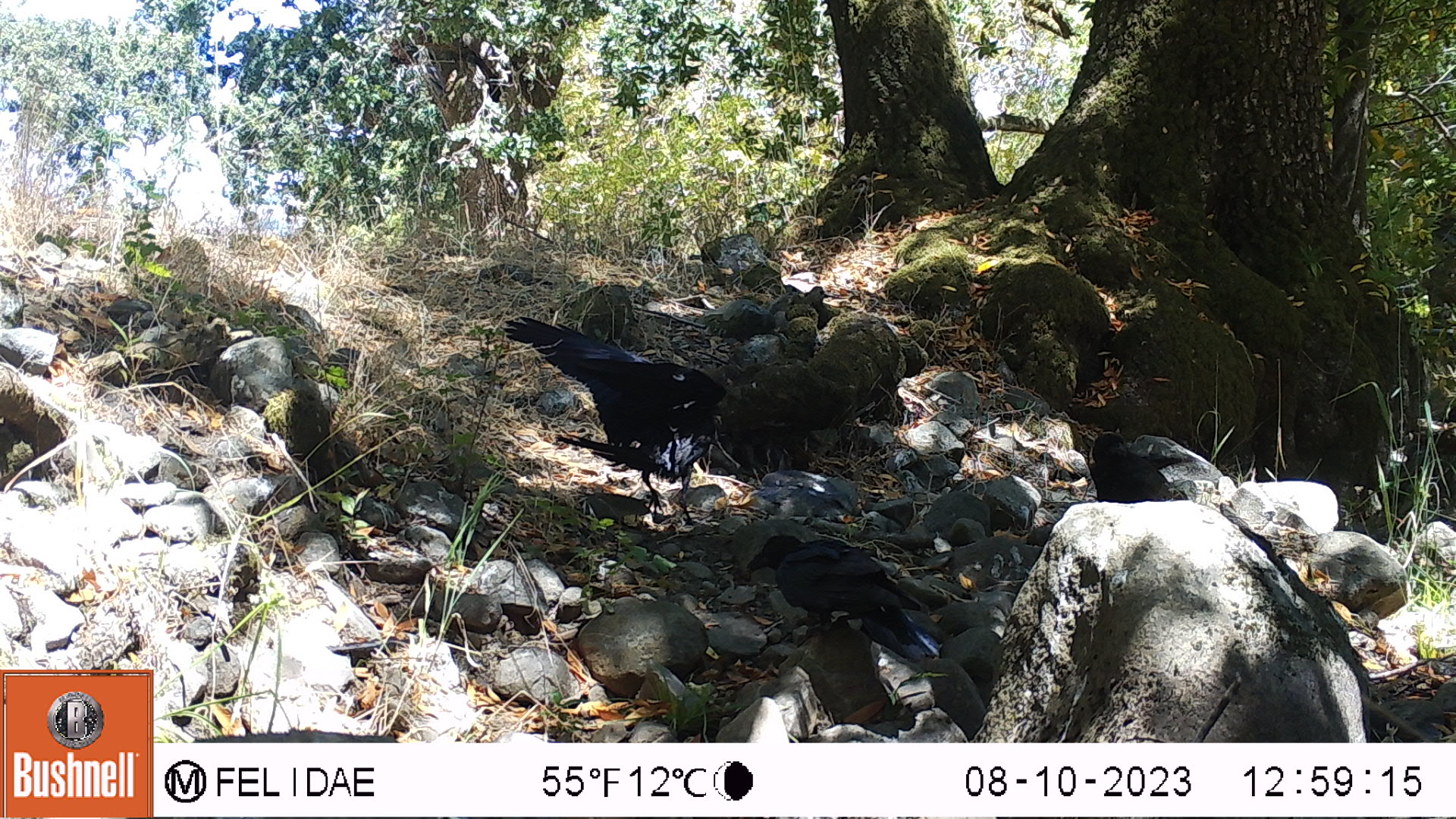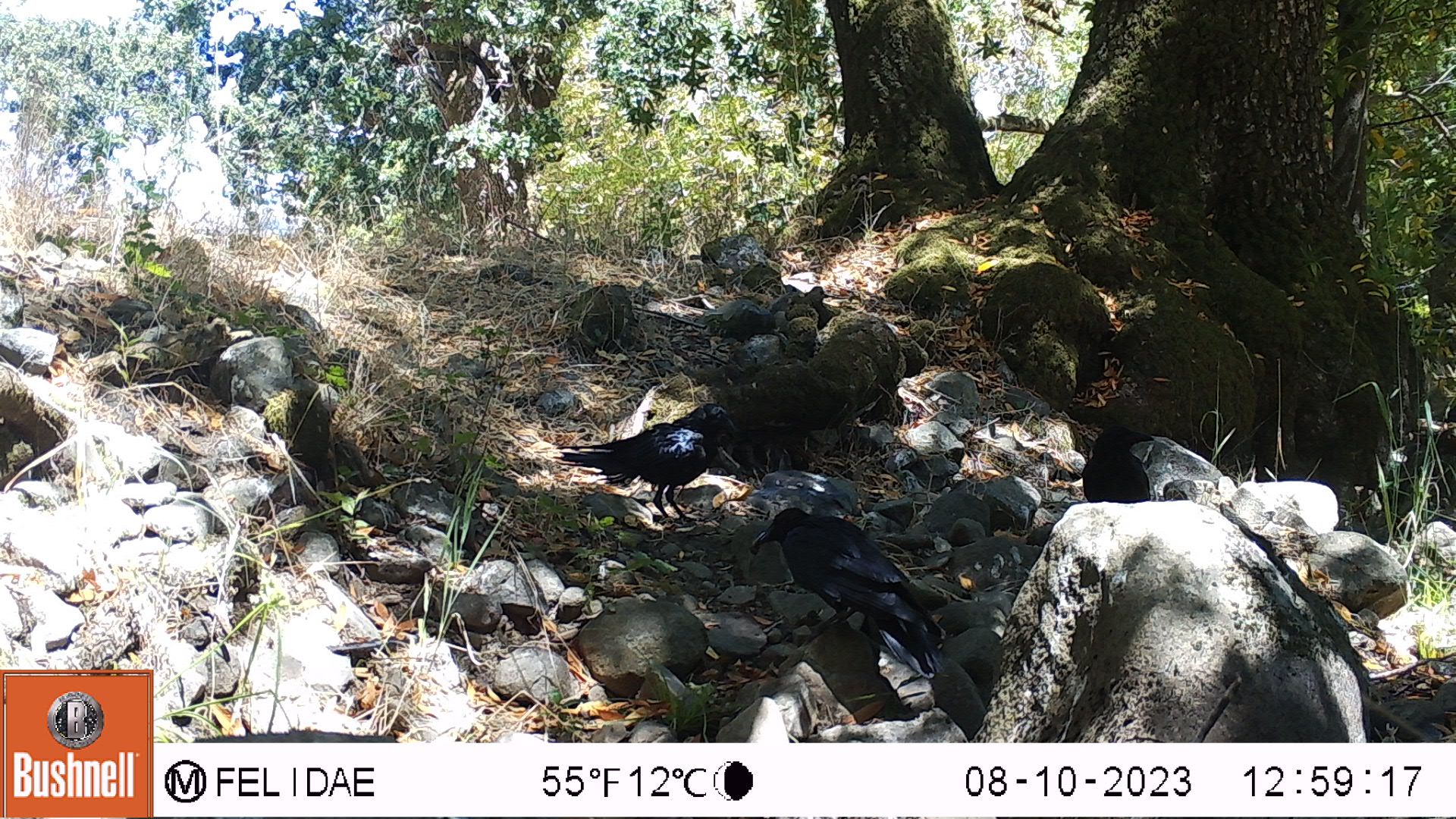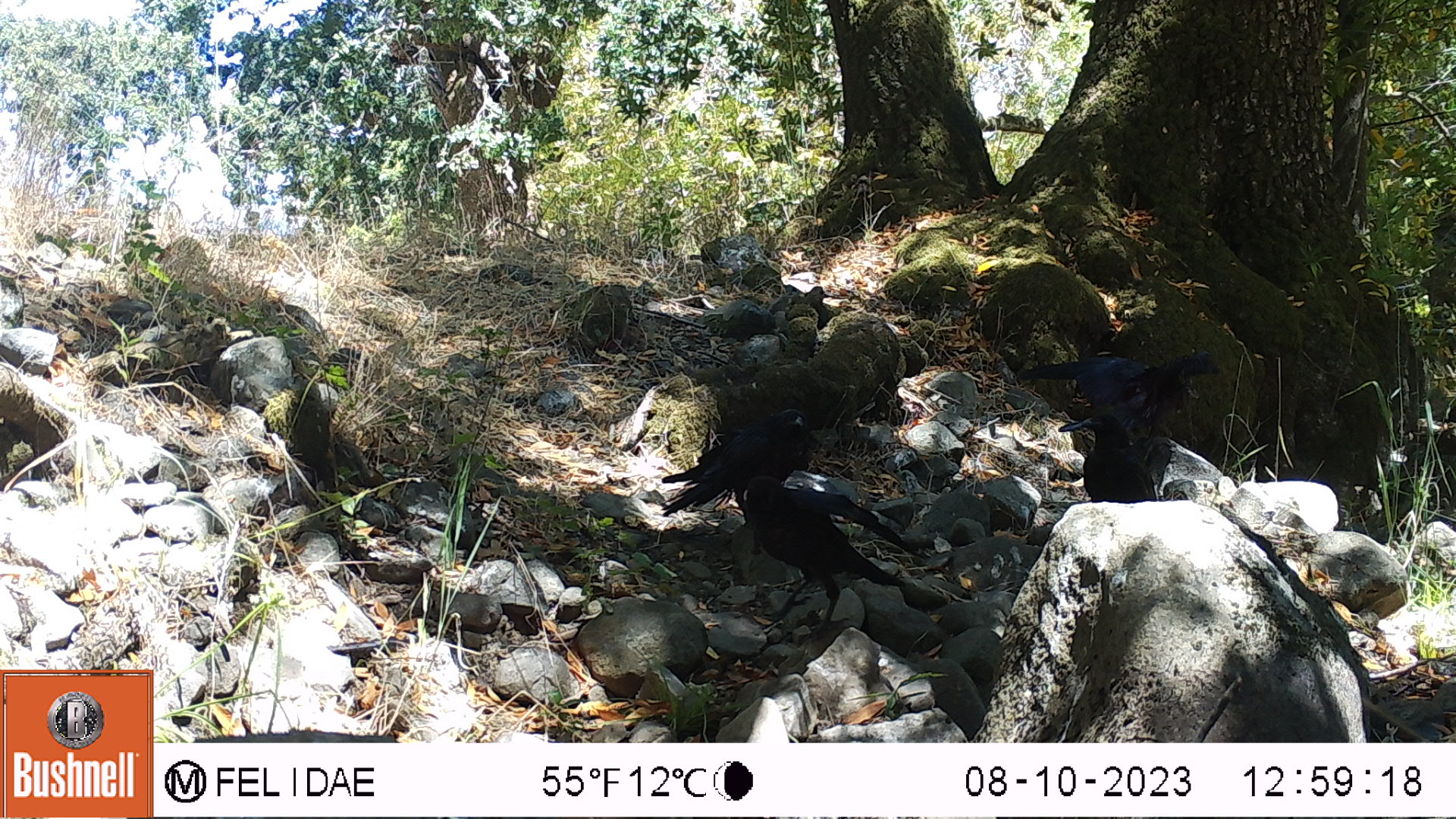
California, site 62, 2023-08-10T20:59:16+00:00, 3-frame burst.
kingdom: Animalia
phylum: Chordata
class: Aves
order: Passeriformes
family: Corvidae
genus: Corvus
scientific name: Corvus brachyrhynchos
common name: american crow